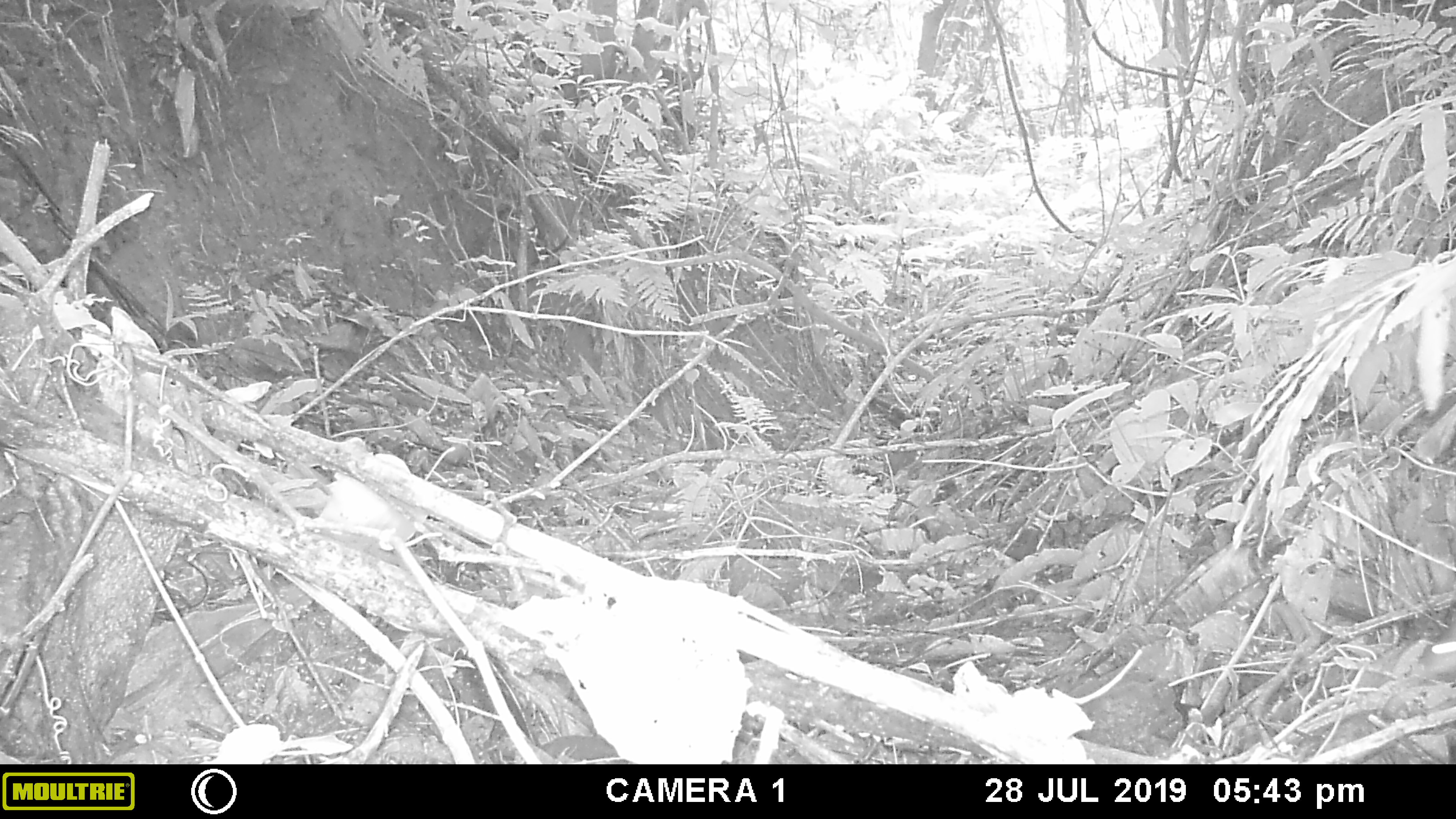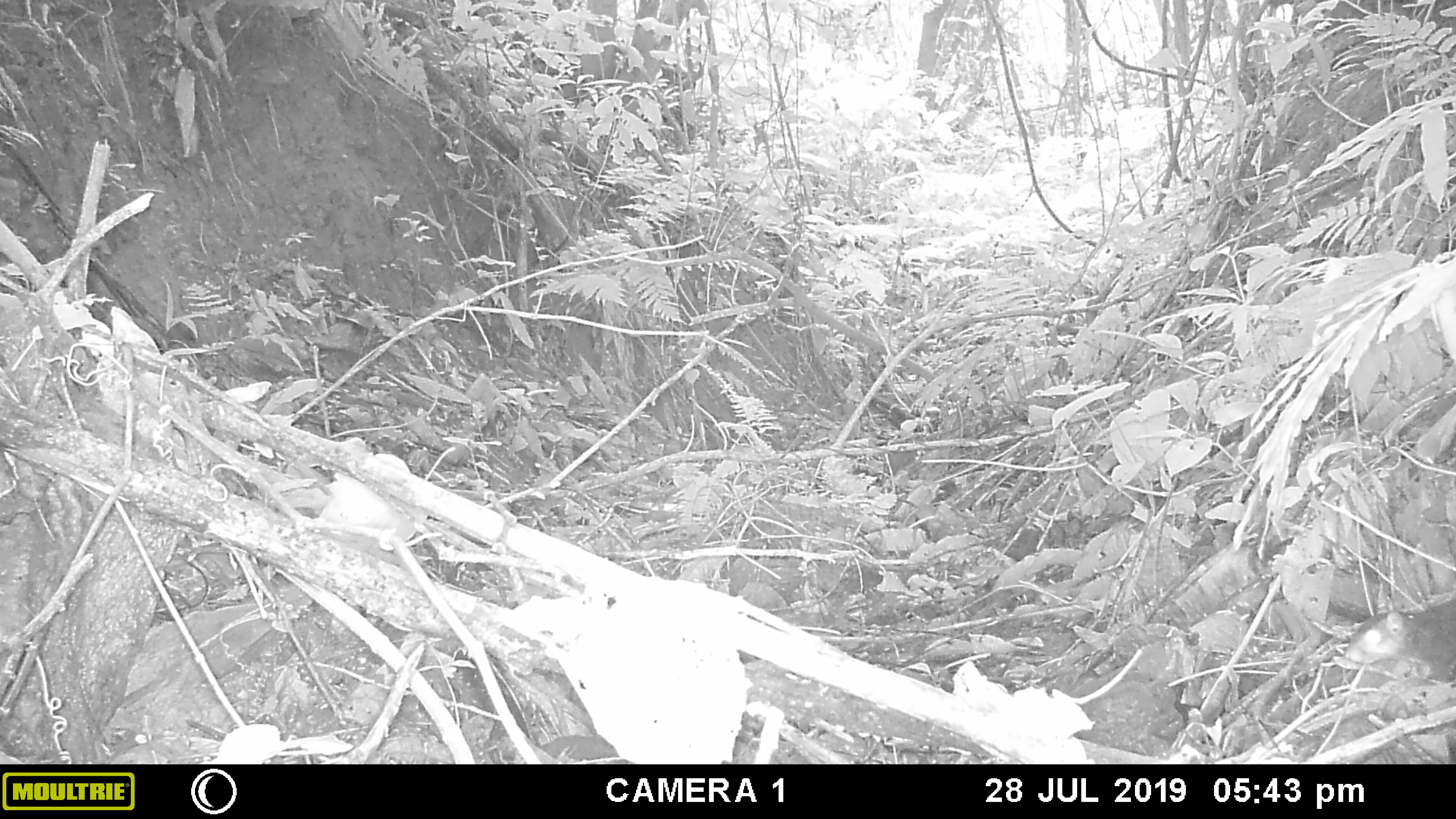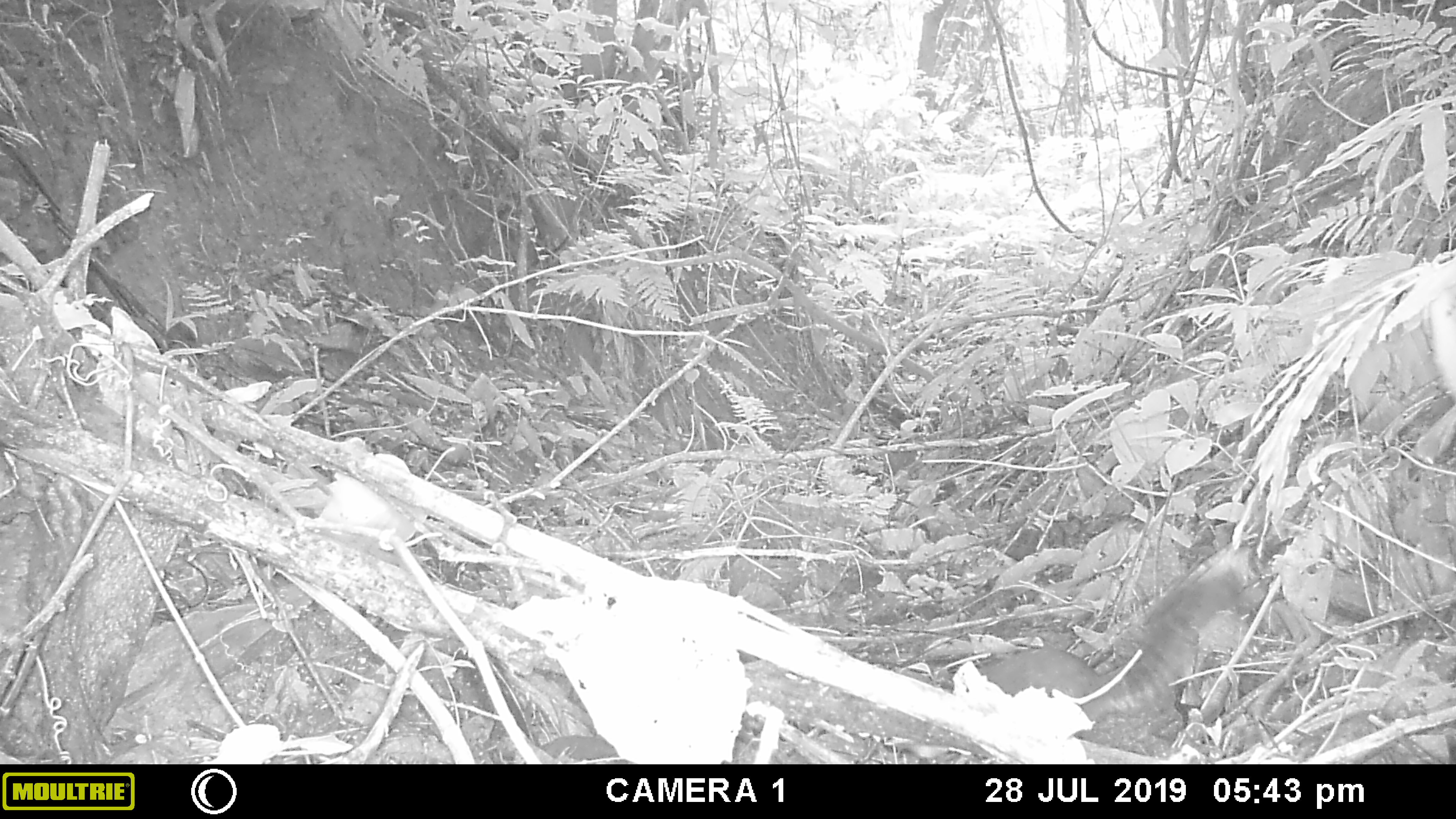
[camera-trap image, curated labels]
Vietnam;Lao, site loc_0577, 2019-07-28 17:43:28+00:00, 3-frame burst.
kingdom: Animalia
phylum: Chordata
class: Mammalia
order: Rodentia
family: Sciuridae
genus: Sciurus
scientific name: Sciurus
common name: squirrel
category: unidentified squirrel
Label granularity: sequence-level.